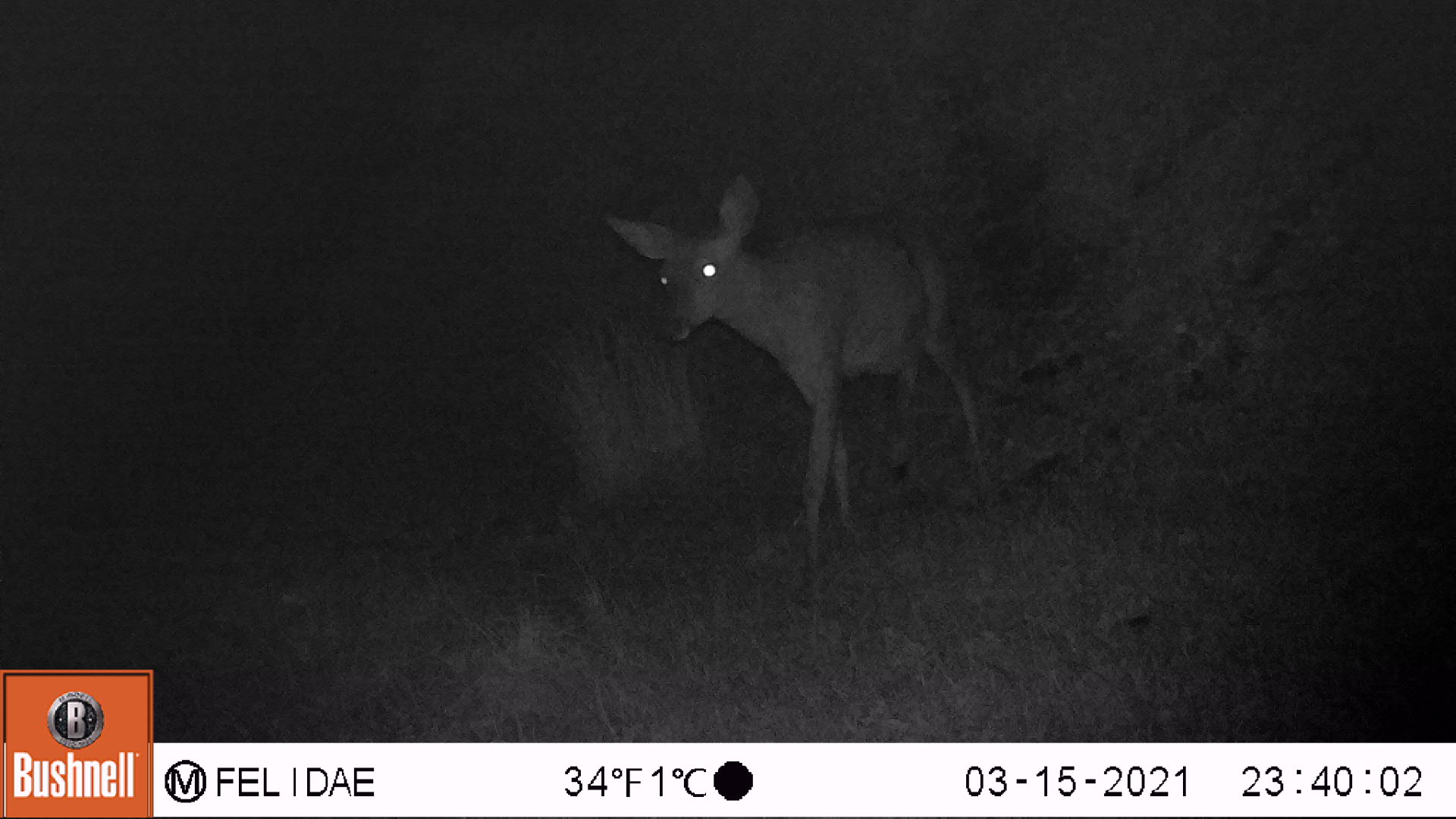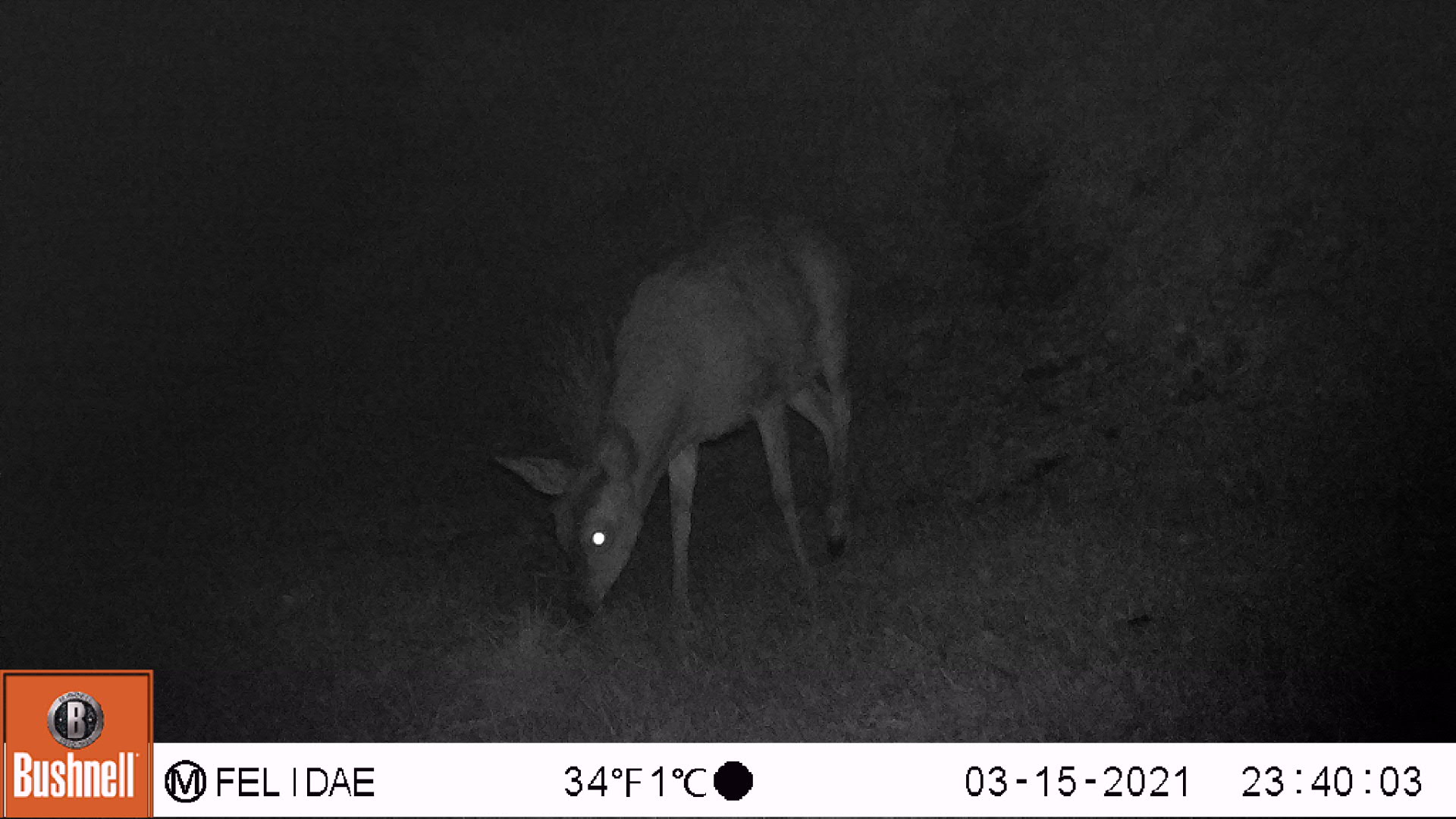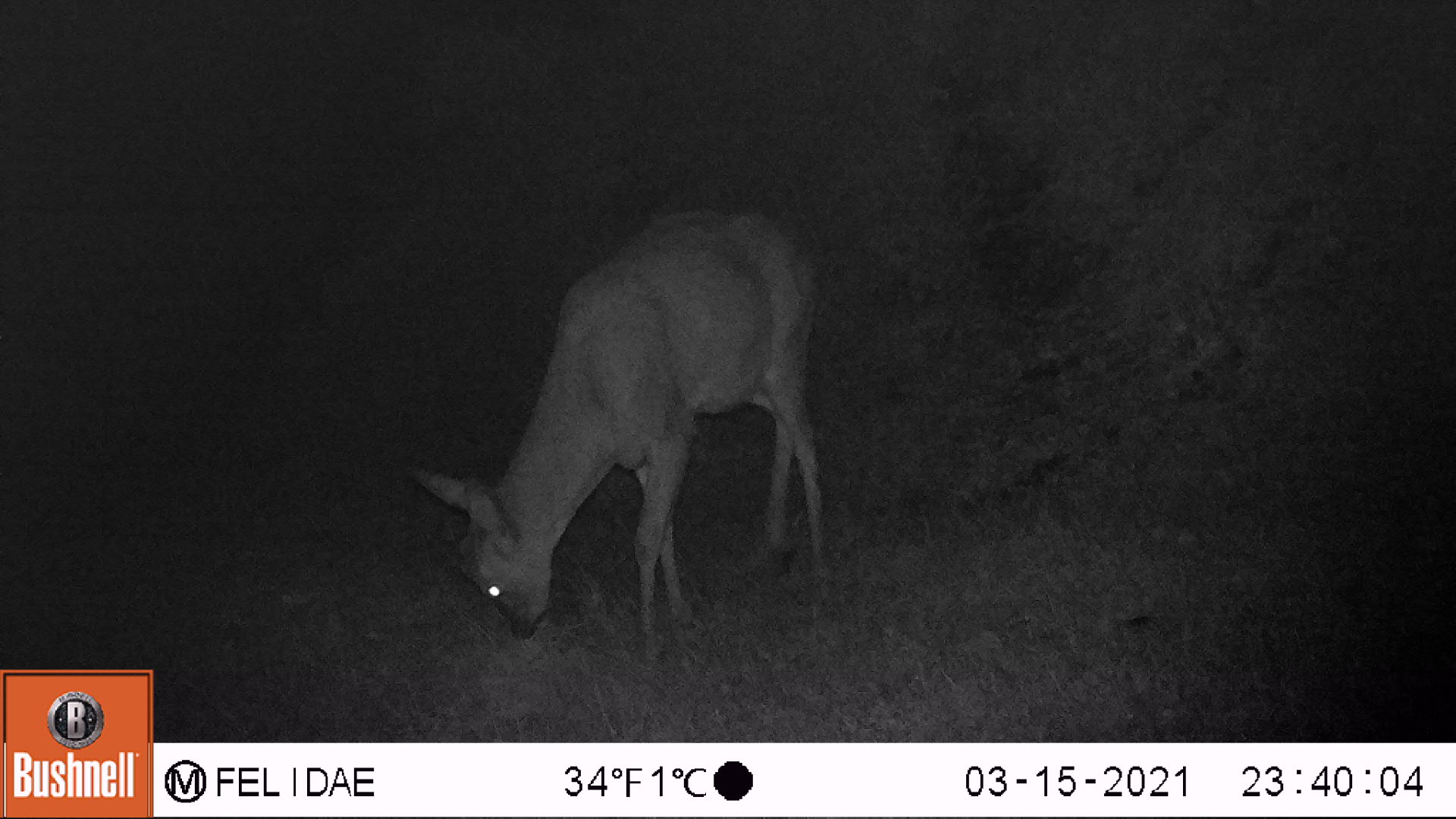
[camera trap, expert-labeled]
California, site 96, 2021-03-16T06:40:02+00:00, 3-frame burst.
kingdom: Animalia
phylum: Chordata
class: Mammalia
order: Artiodactyla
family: Cervidae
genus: Odocoileus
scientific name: Odocoileus hemionus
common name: mule deer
Mule deer (Odocoileus hemionus).